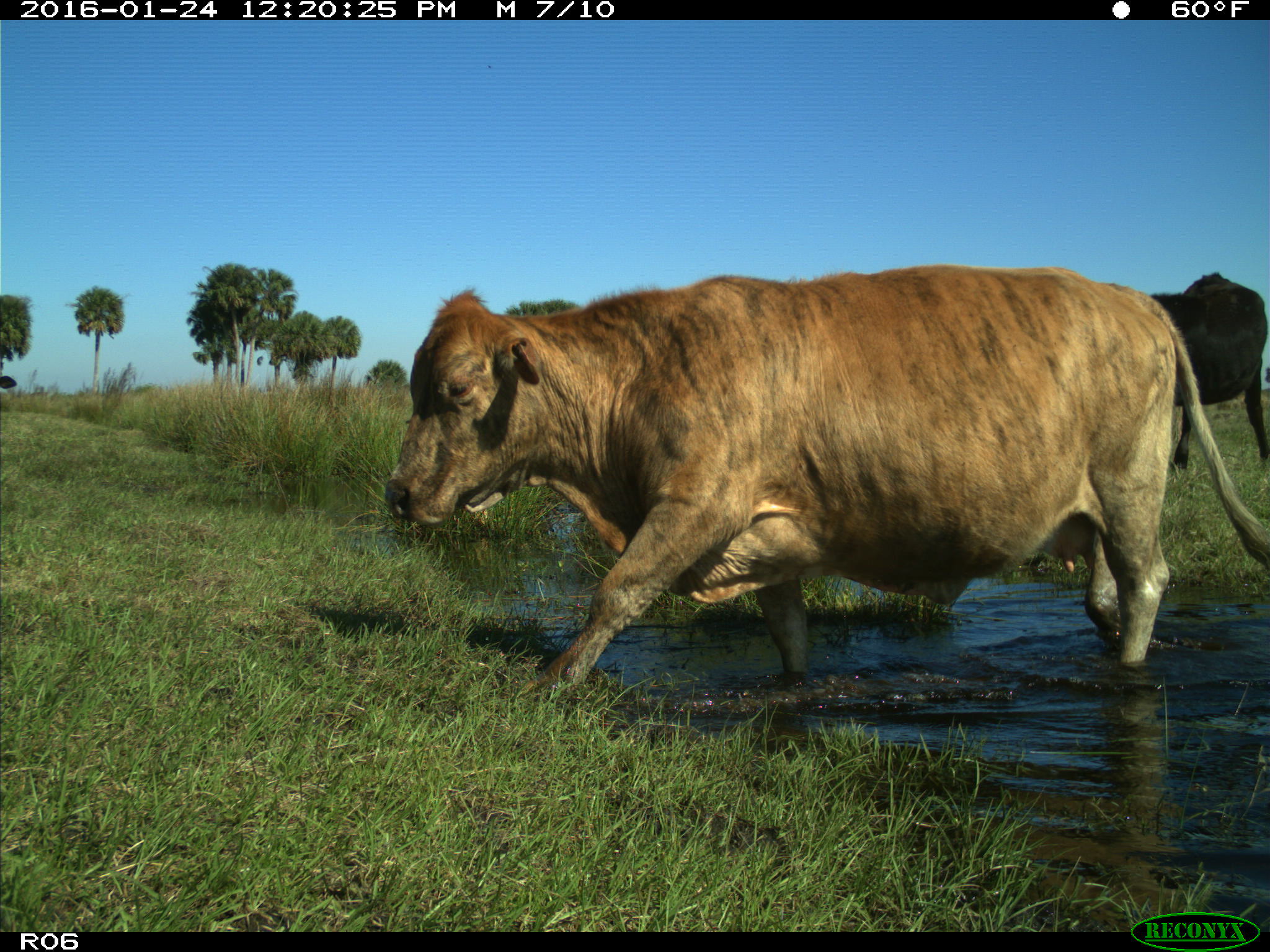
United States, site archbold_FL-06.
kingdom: Animalia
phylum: Chordata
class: Mammalia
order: Artiodactyla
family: Bovidae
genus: Bos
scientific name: Bos taurus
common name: domestic cow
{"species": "Bos taurus (domestic cow)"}